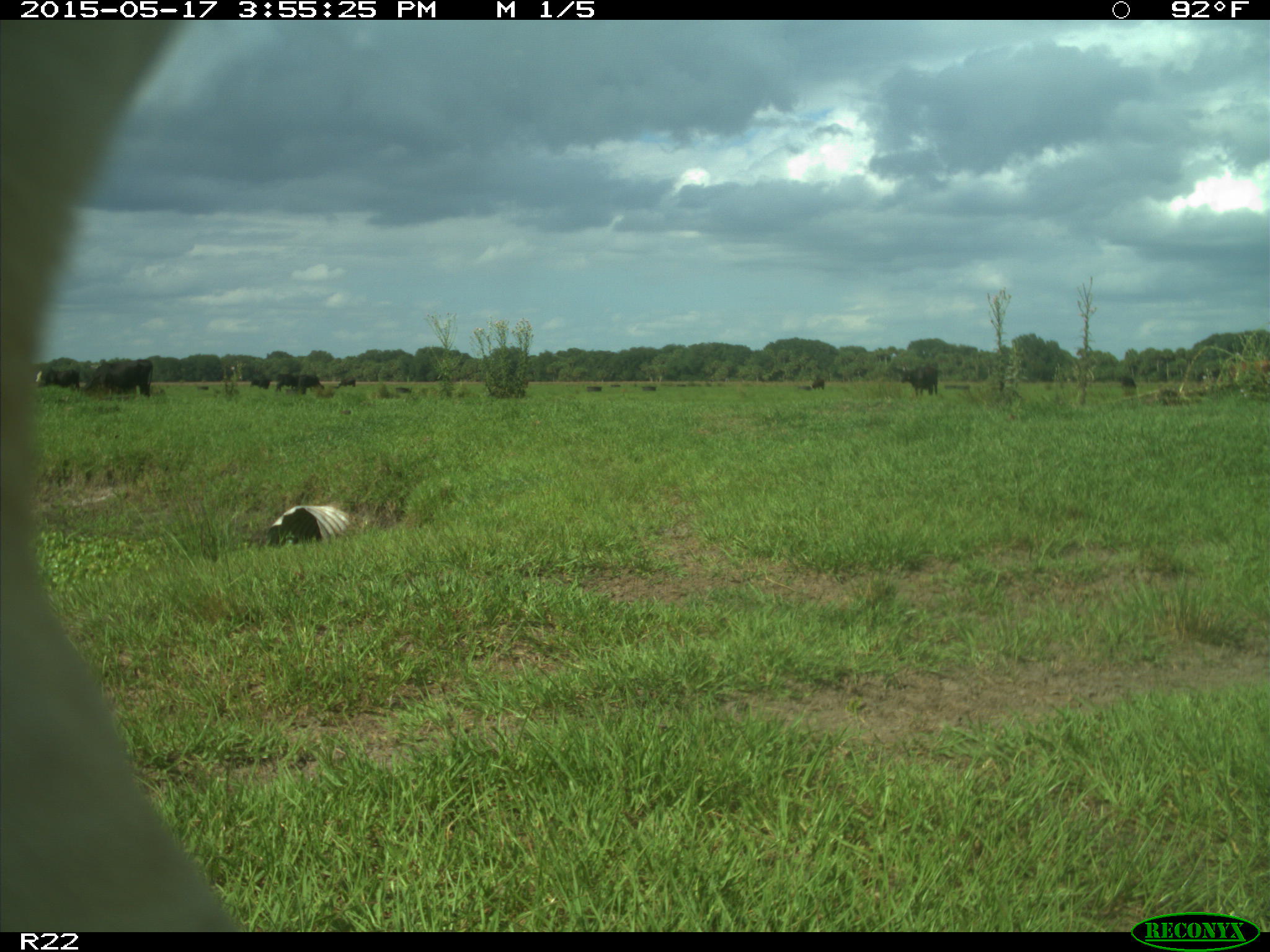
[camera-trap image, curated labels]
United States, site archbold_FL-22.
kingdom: Animalia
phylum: Chordata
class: Mammalia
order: Artiodactyla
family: Bovidae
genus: Bos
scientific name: Bos taurus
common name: domestic cow